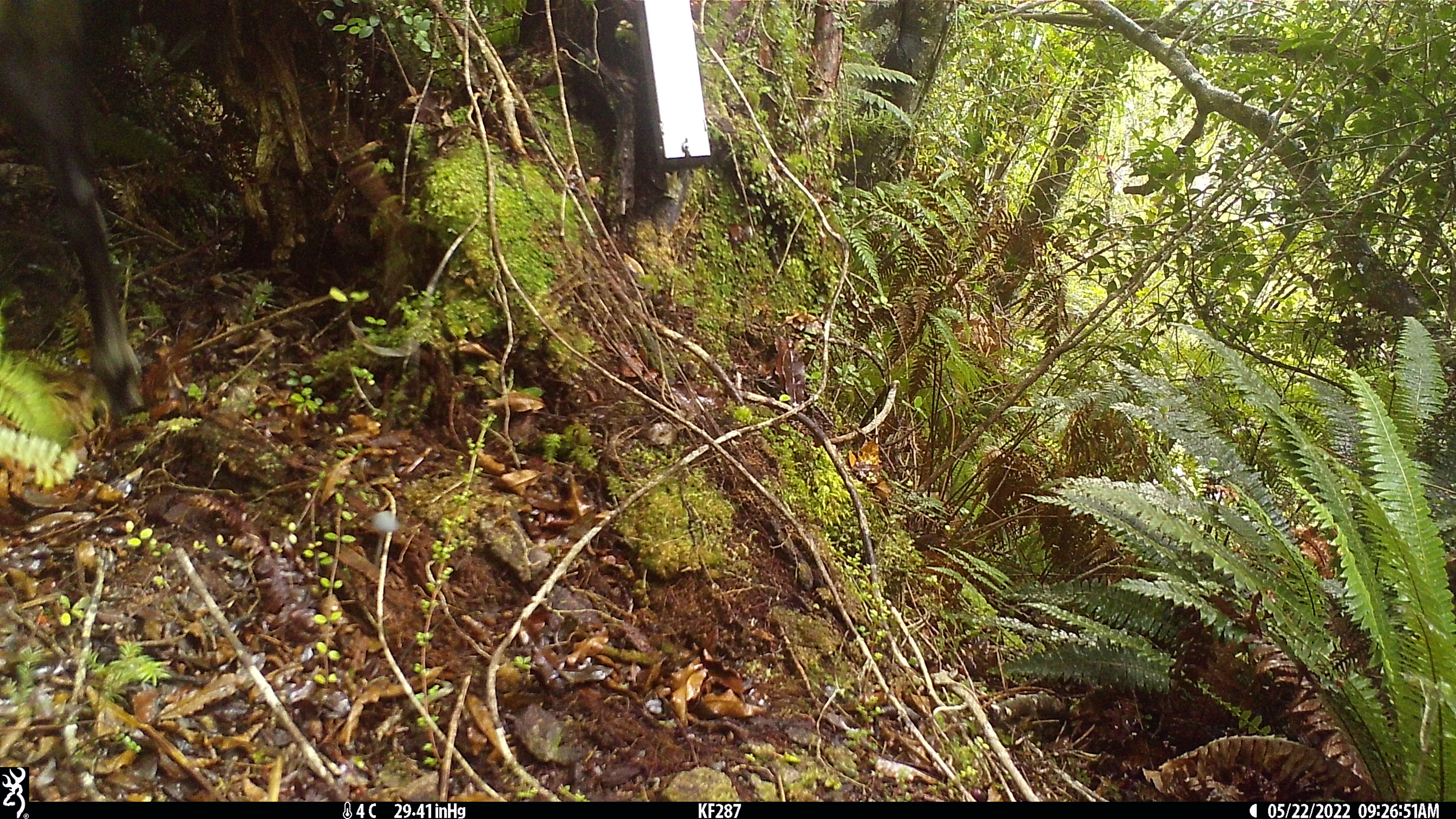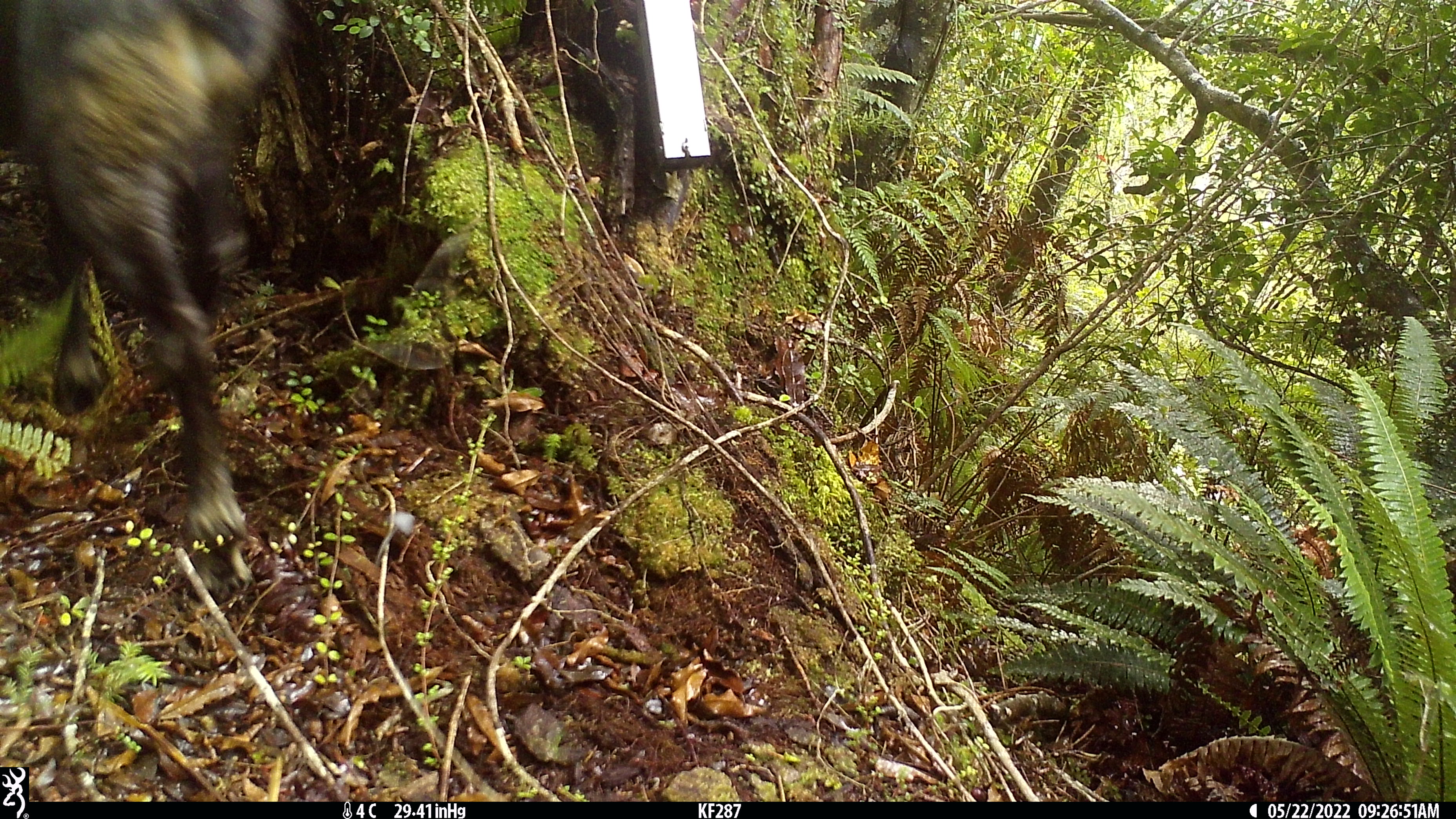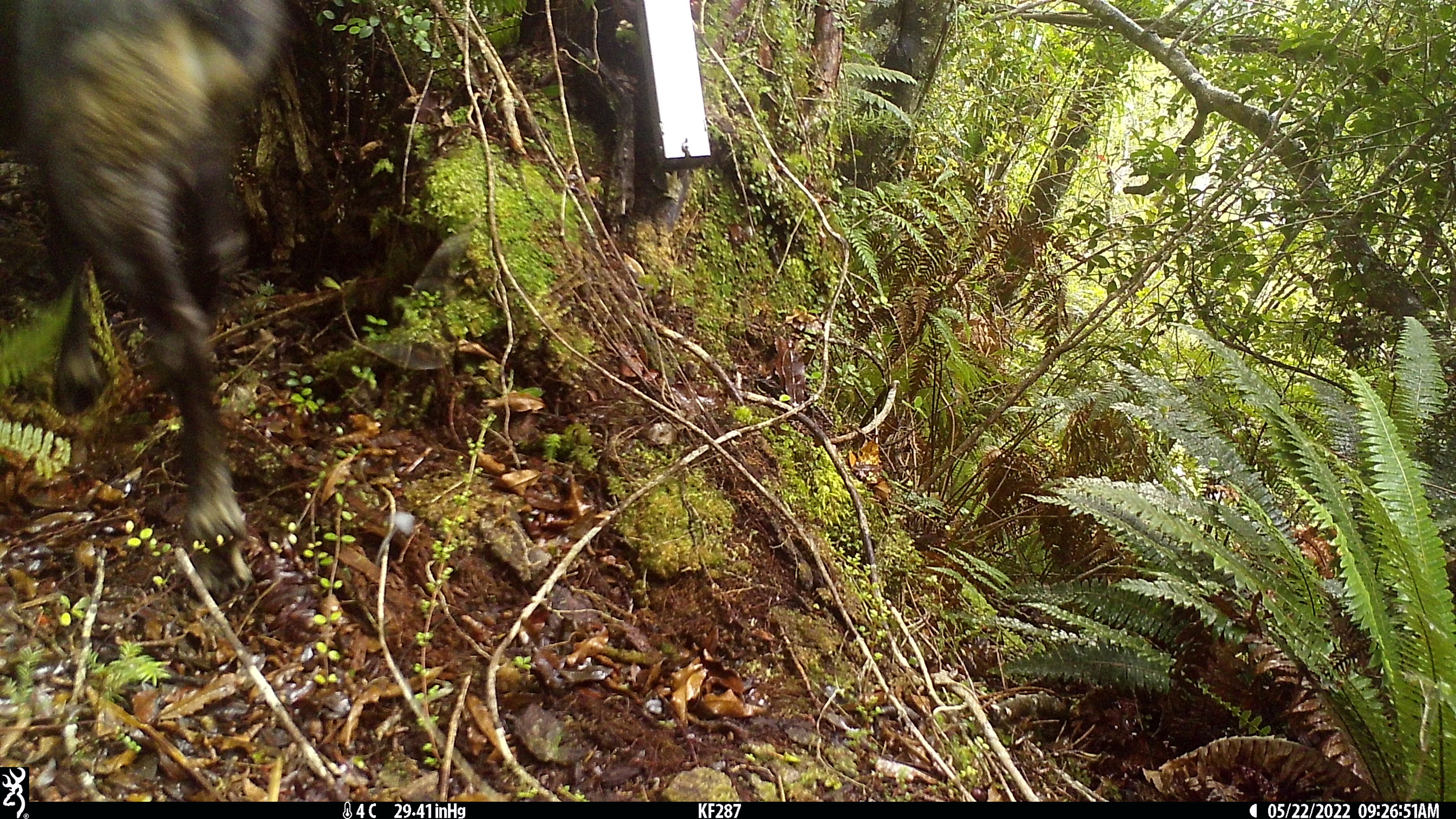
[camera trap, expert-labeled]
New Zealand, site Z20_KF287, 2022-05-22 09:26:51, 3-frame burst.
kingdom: Animalia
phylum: Chordata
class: Mammalia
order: Artiodactyla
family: Bovidae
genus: Rupicapra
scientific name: Rupicapra rupicapra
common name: alpine chamois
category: chamois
Chamois (alpine chamois) (Rupicapra rupicapra).